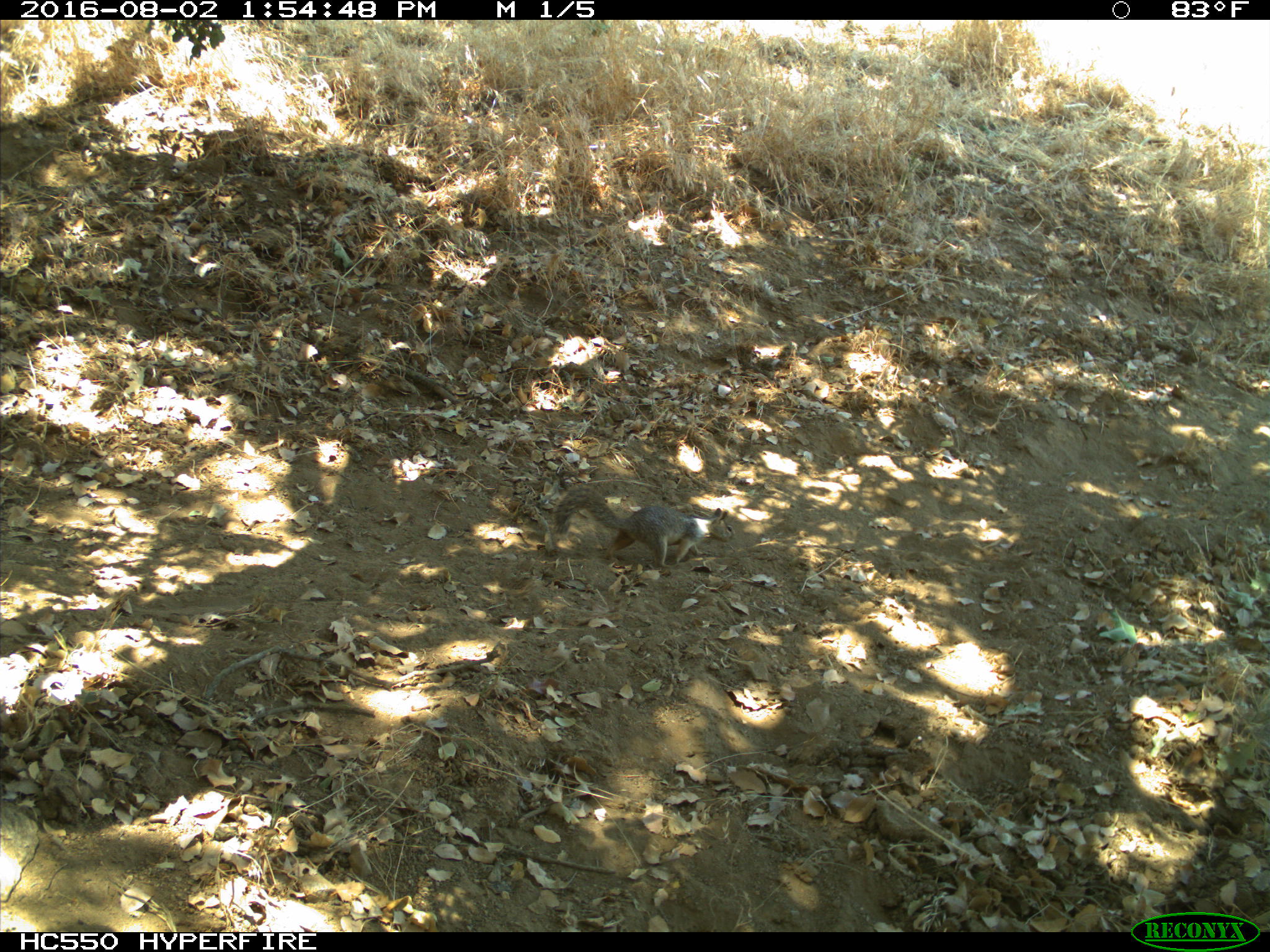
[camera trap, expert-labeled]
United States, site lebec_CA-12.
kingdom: Animalia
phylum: Chordata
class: Mammalia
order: Rodentia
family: Sciuridae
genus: Otospermophilus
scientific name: Otospermophilus beecheyi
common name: california ground squirrel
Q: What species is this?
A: Otospermophilus beecheyi (california ground squirrel).